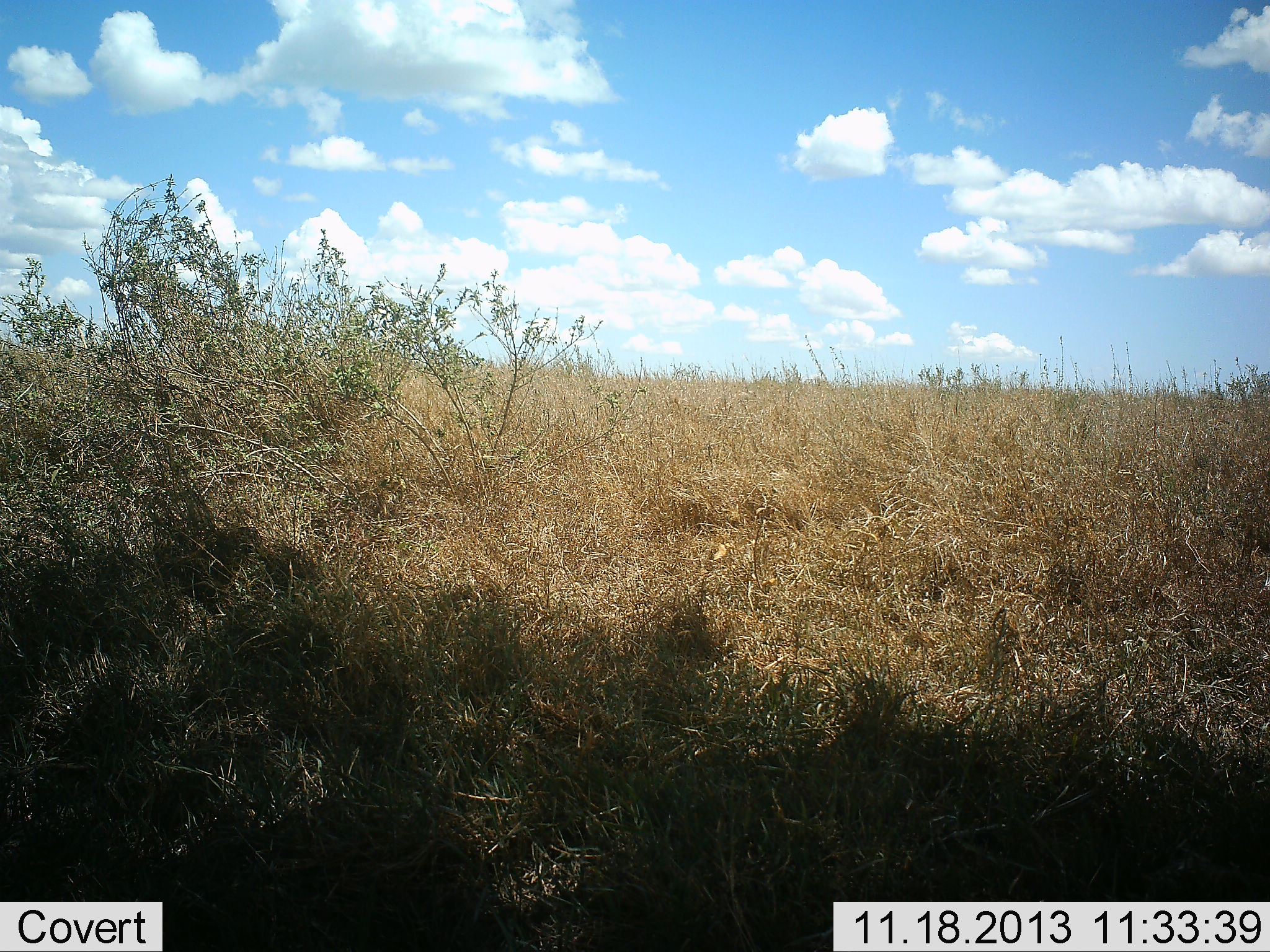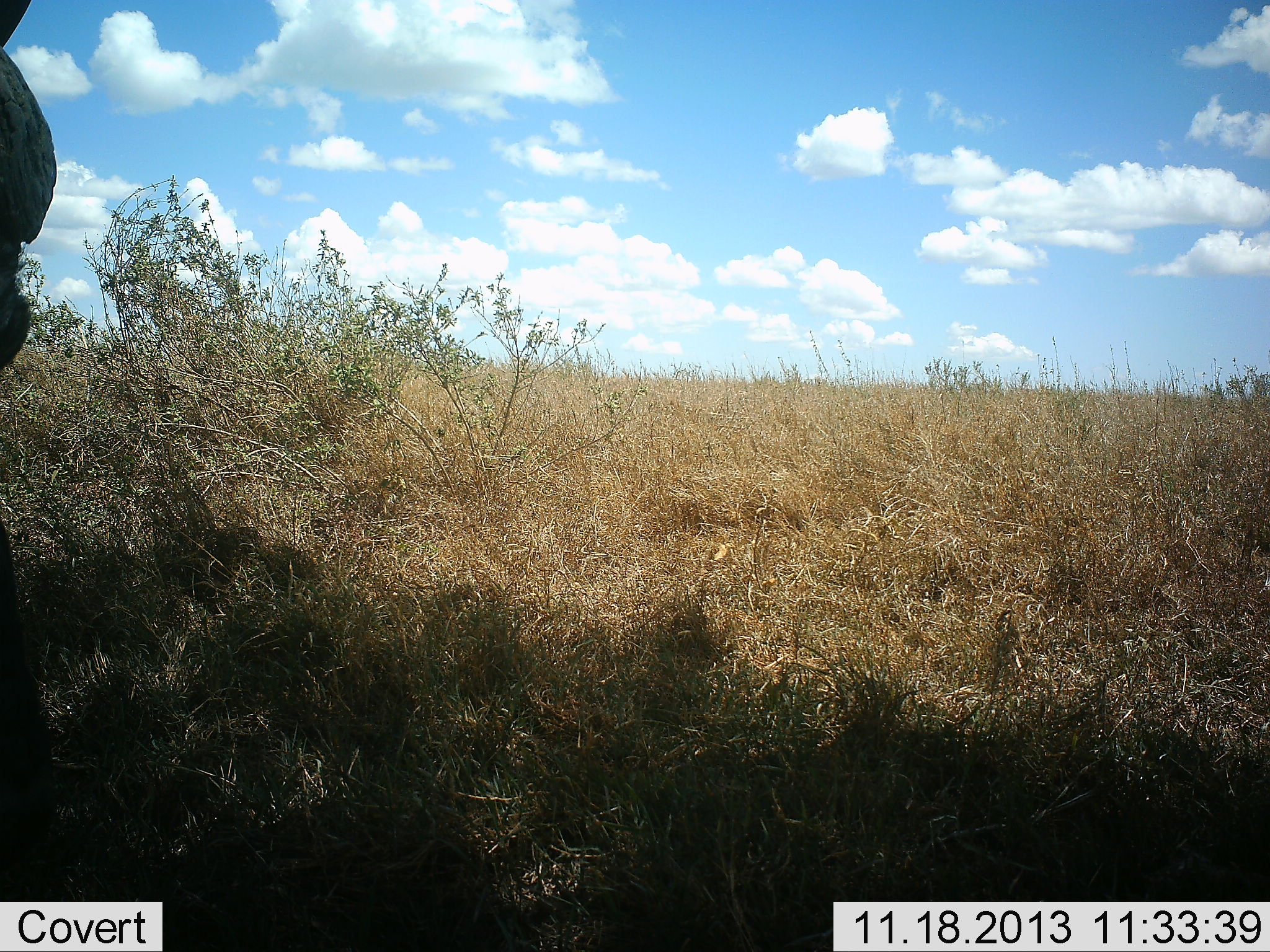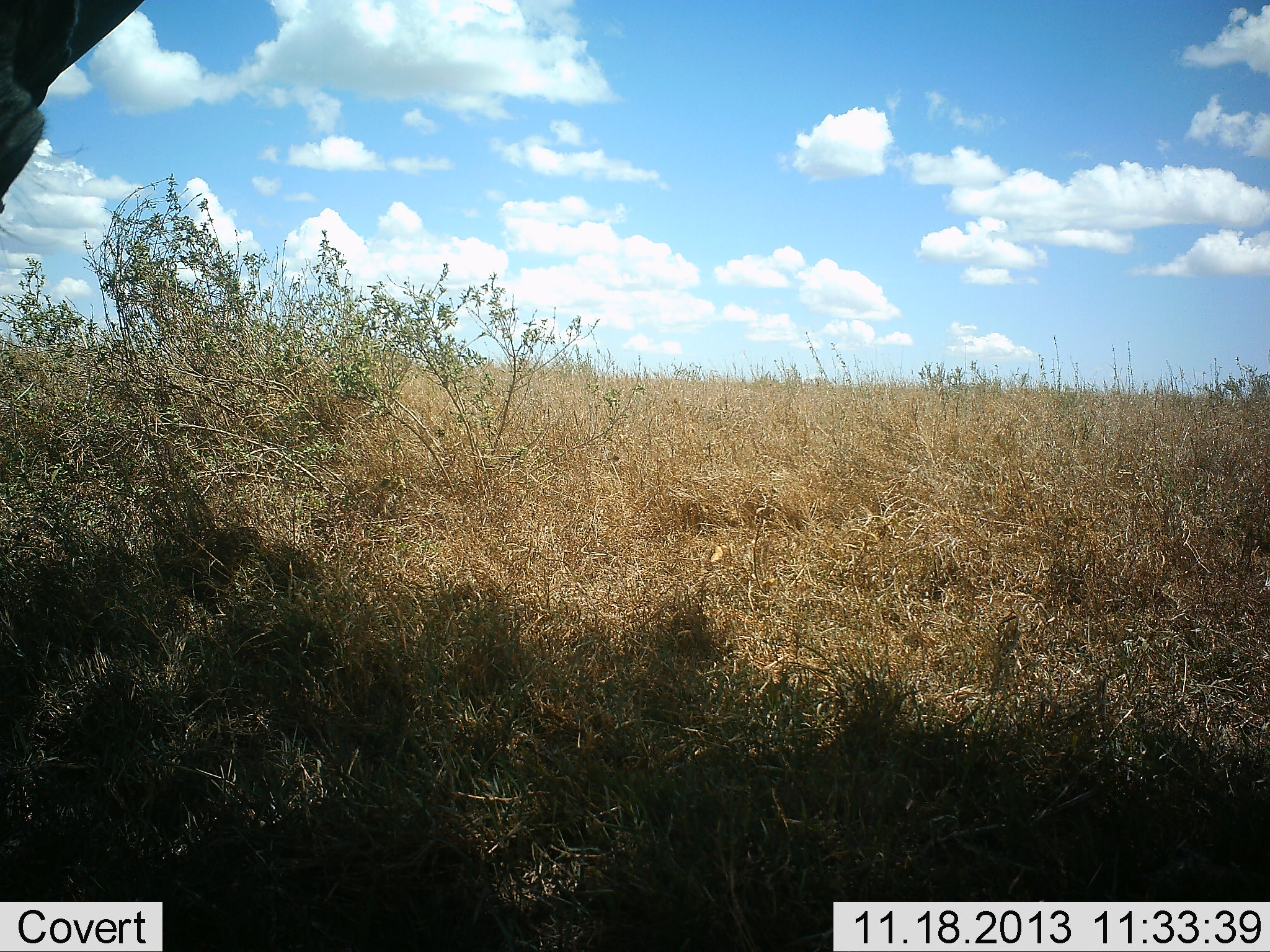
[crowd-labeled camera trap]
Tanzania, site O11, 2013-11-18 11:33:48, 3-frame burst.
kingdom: Animalia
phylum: Chordata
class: Mammalia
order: Proboscidea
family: Elephantidae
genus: Loxodonta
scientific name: Loxodonta africana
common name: african bush elephant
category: elephant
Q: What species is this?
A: Elephant (african bush elephant) (Loxodonta africana).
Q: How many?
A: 1.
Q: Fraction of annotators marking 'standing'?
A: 62%.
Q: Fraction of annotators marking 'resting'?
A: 0%.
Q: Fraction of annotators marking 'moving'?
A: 38%.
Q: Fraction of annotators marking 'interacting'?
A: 0%.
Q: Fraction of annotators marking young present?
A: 0%.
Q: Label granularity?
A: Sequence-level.